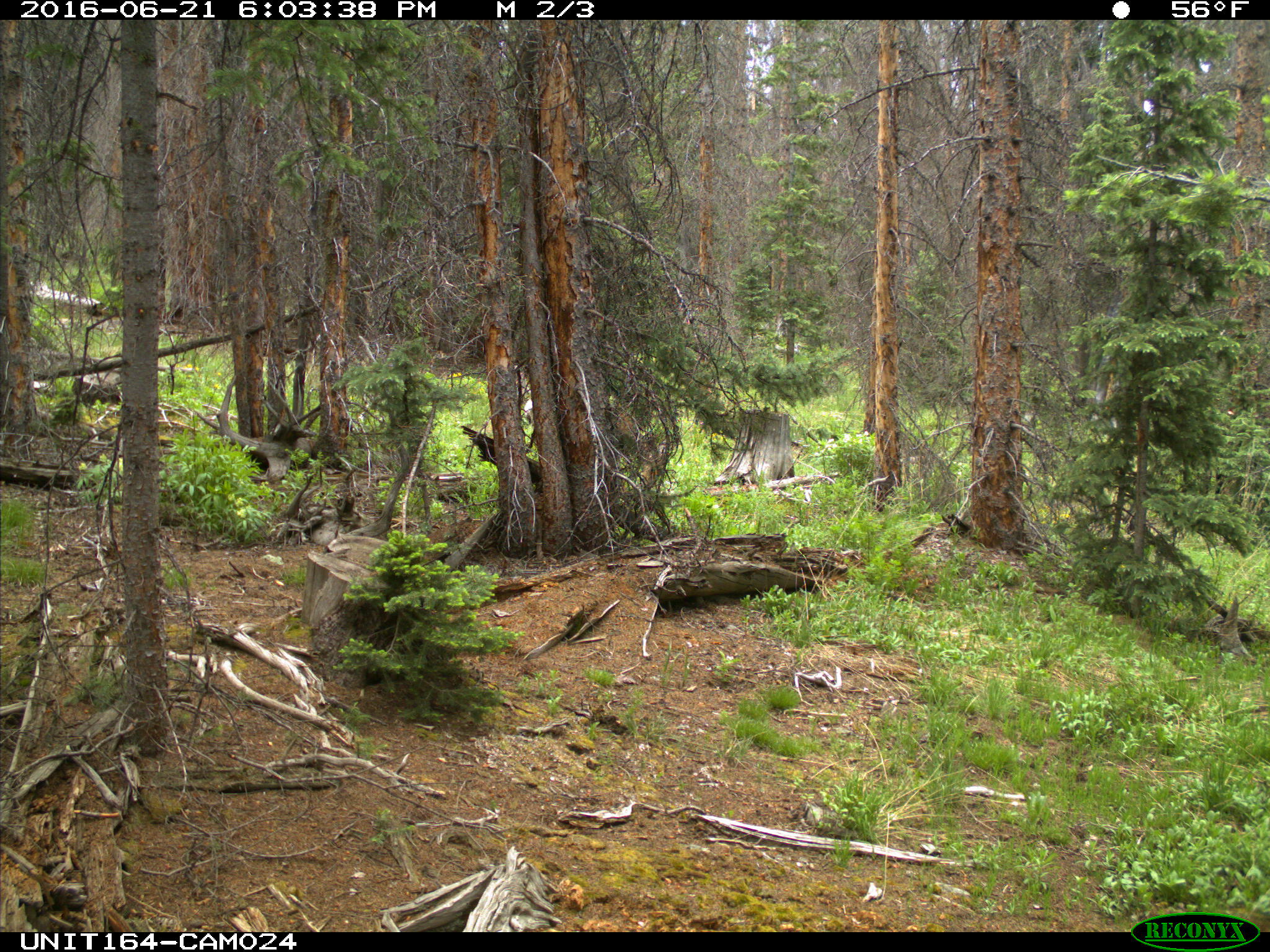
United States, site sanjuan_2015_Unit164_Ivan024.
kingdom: Animalia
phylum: Chordata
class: Mammalia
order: Artiodactyla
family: Cervidae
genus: Odocoileus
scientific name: Odocoileus hemionus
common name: mule deer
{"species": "Odocoileus hemionus (mule deer)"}